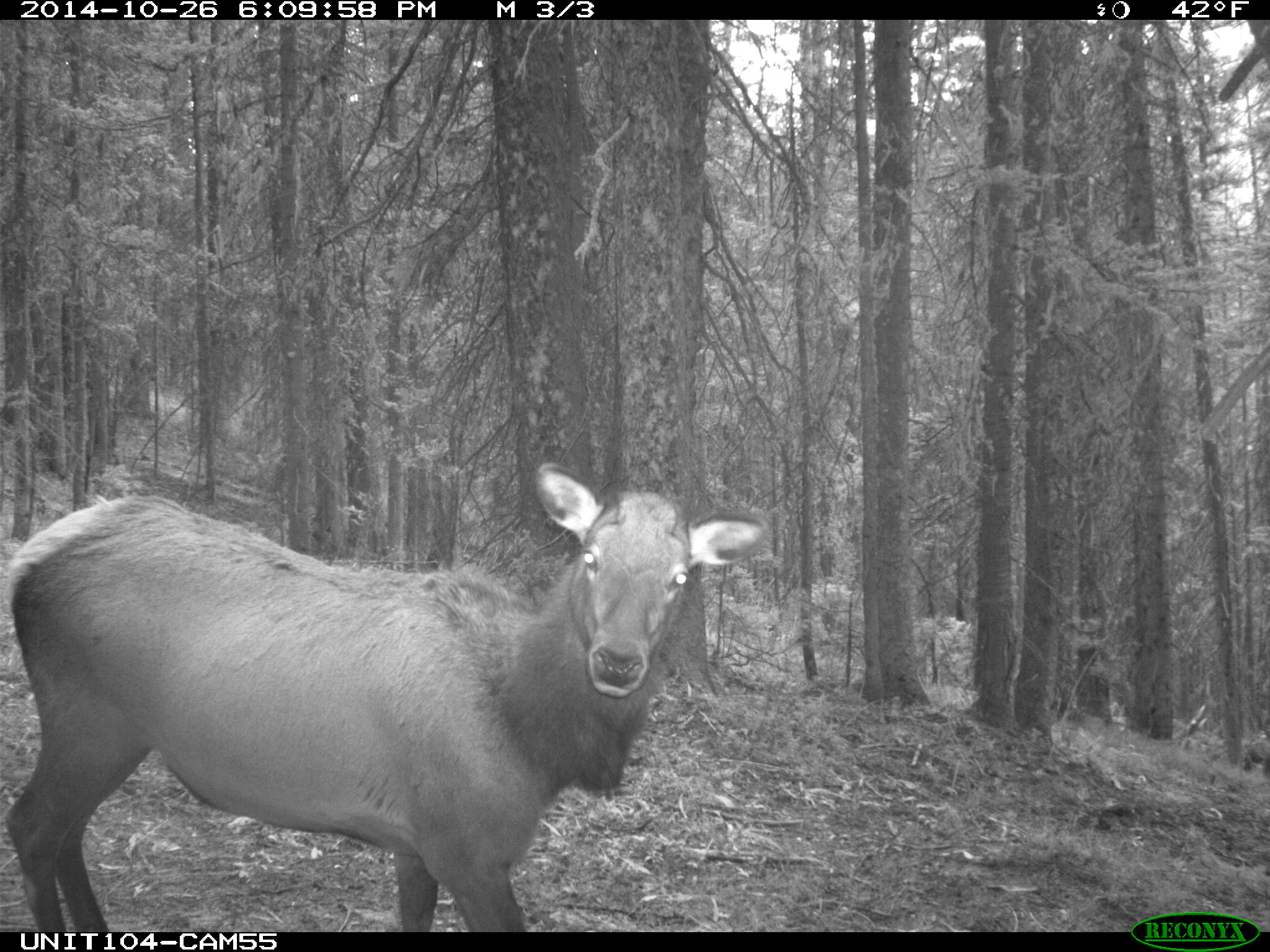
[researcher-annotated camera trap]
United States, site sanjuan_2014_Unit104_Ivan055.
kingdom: Animalia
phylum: Chordata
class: Mammalia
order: Artiodactyla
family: Cervidae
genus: Cervus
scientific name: Cervus elaphus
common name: red deer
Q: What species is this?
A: Cervus elaphus (red deer).